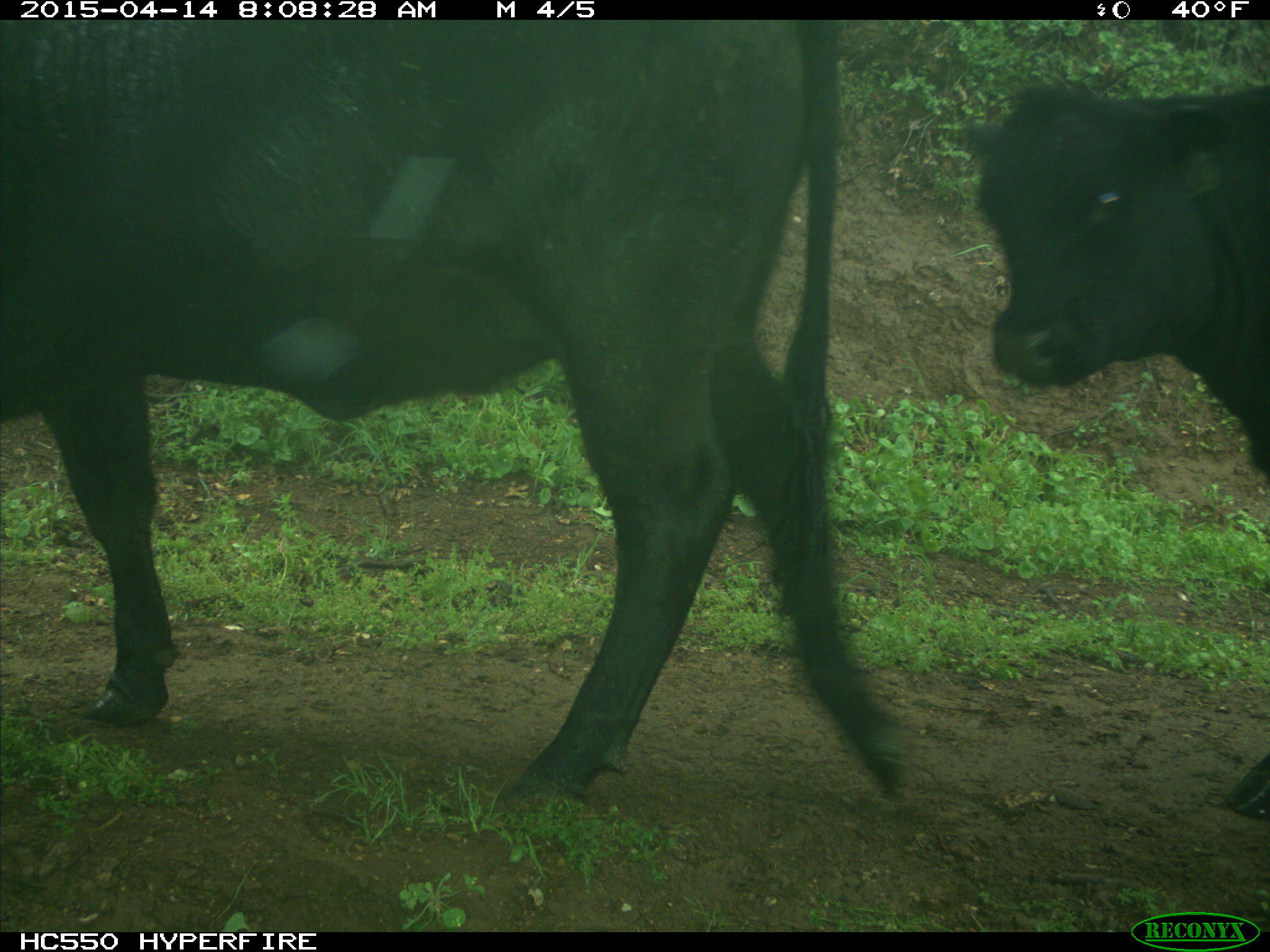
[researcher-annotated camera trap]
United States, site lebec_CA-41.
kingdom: Animalia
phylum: Chordata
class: Mammalia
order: Artiodactyla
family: Bovidae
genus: Bos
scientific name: Bos taurus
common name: domestic cow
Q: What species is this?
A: Bos taurus (domestic cow).